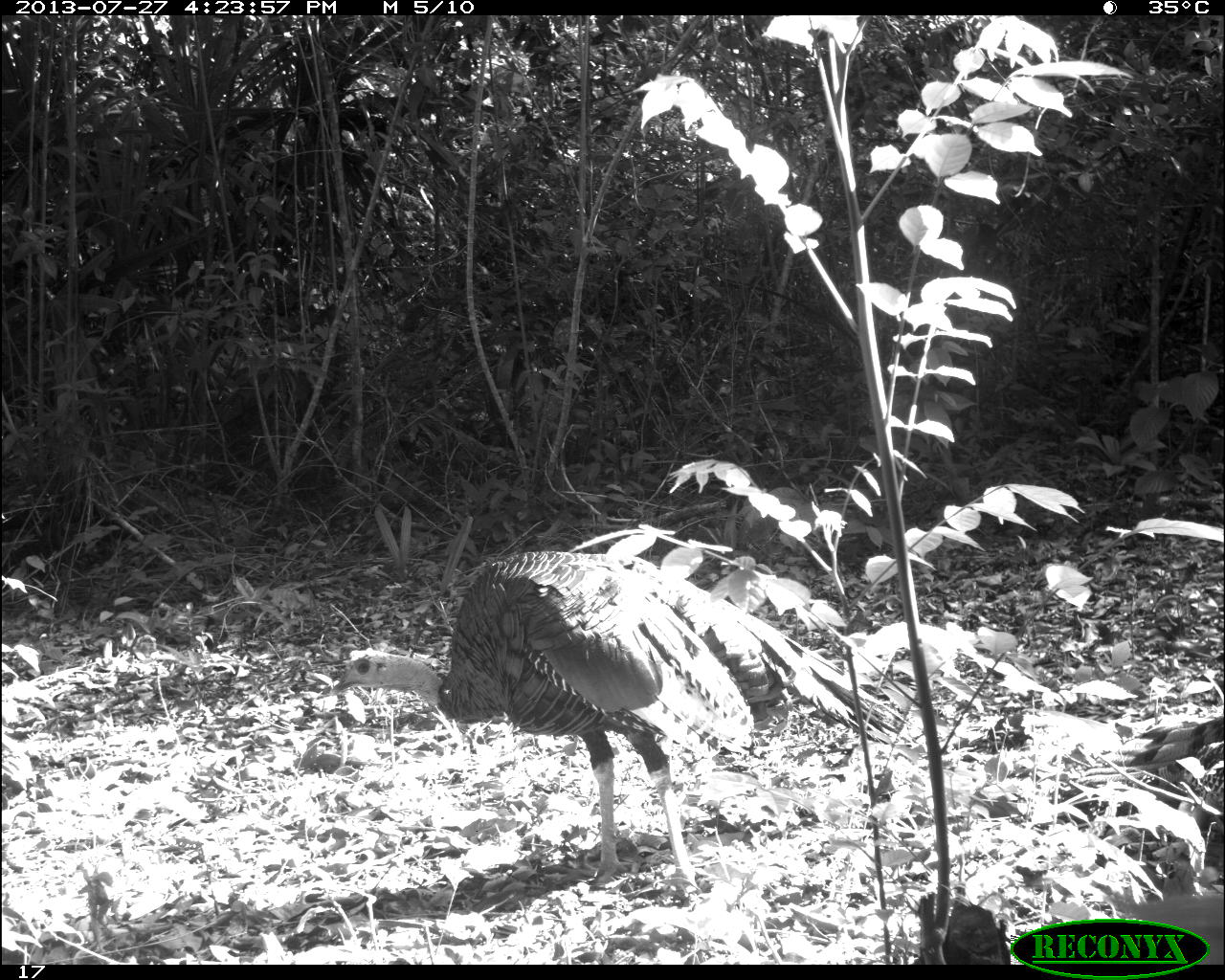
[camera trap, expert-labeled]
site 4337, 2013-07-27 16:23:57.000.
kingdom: Animalia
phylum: Chordata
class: Aves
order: Galliformes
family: Phasianidae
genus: Meleagris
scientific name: Meleagris ocellata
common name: ocellated turkey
Meleagris ocellata (ocellated turkey), count 1, sex male.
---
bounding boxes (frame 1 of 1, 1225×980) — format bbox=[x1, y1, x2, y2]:
meleagris ocellata: bbox=[327, 549, 913, 894]; bbox=[1111, 715, 1225, 828]; bbox=[1106, 889, 1225, 960]